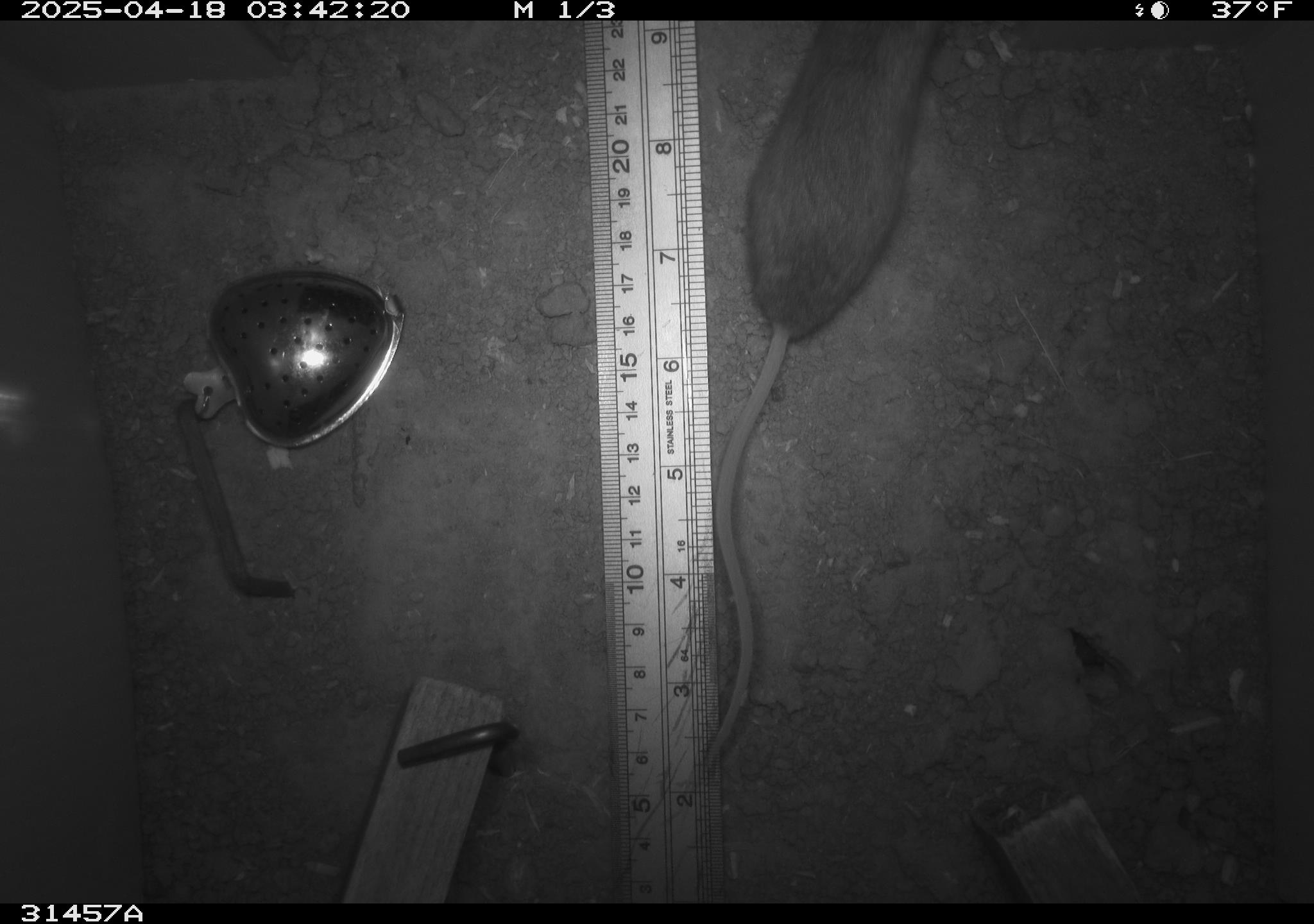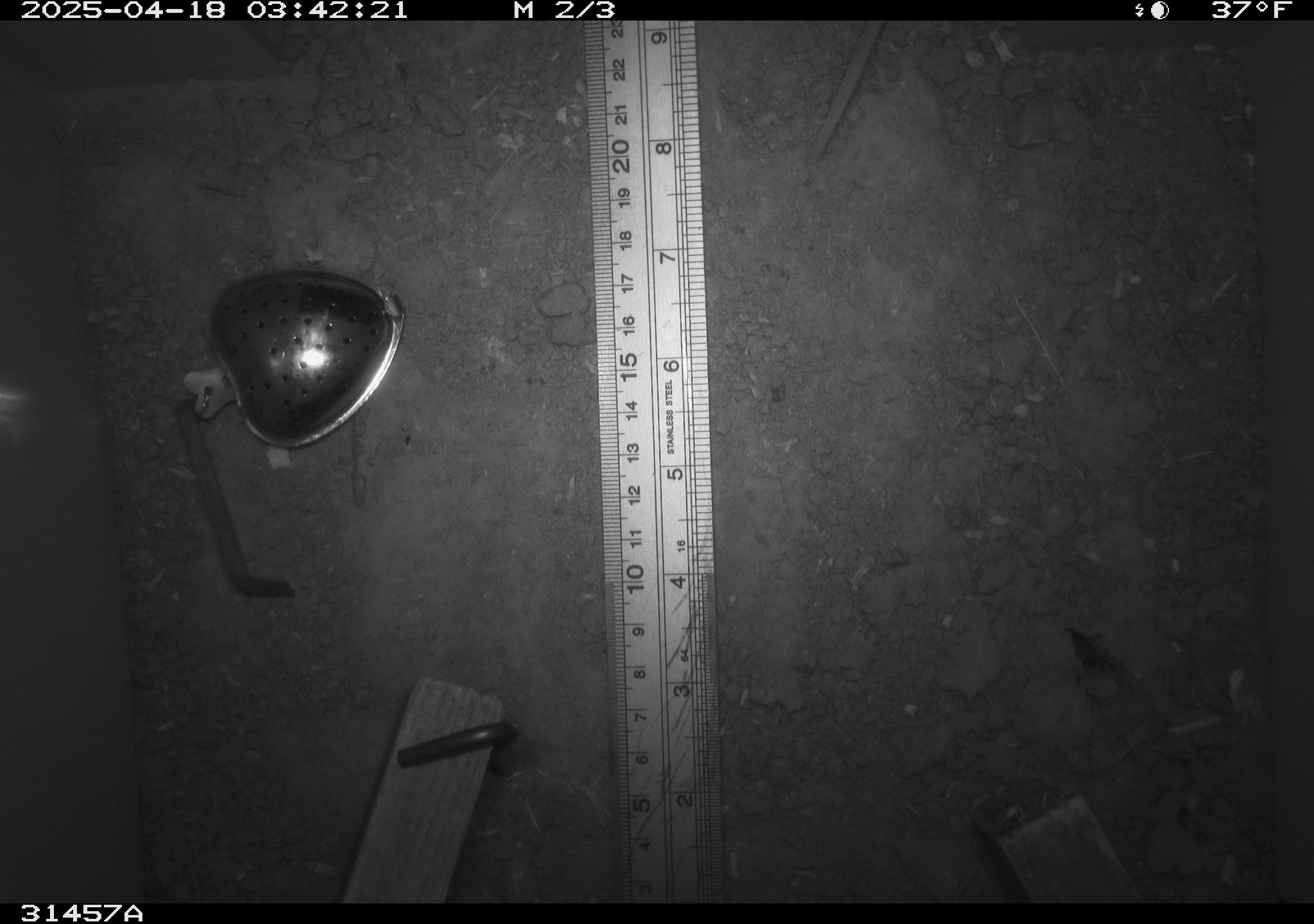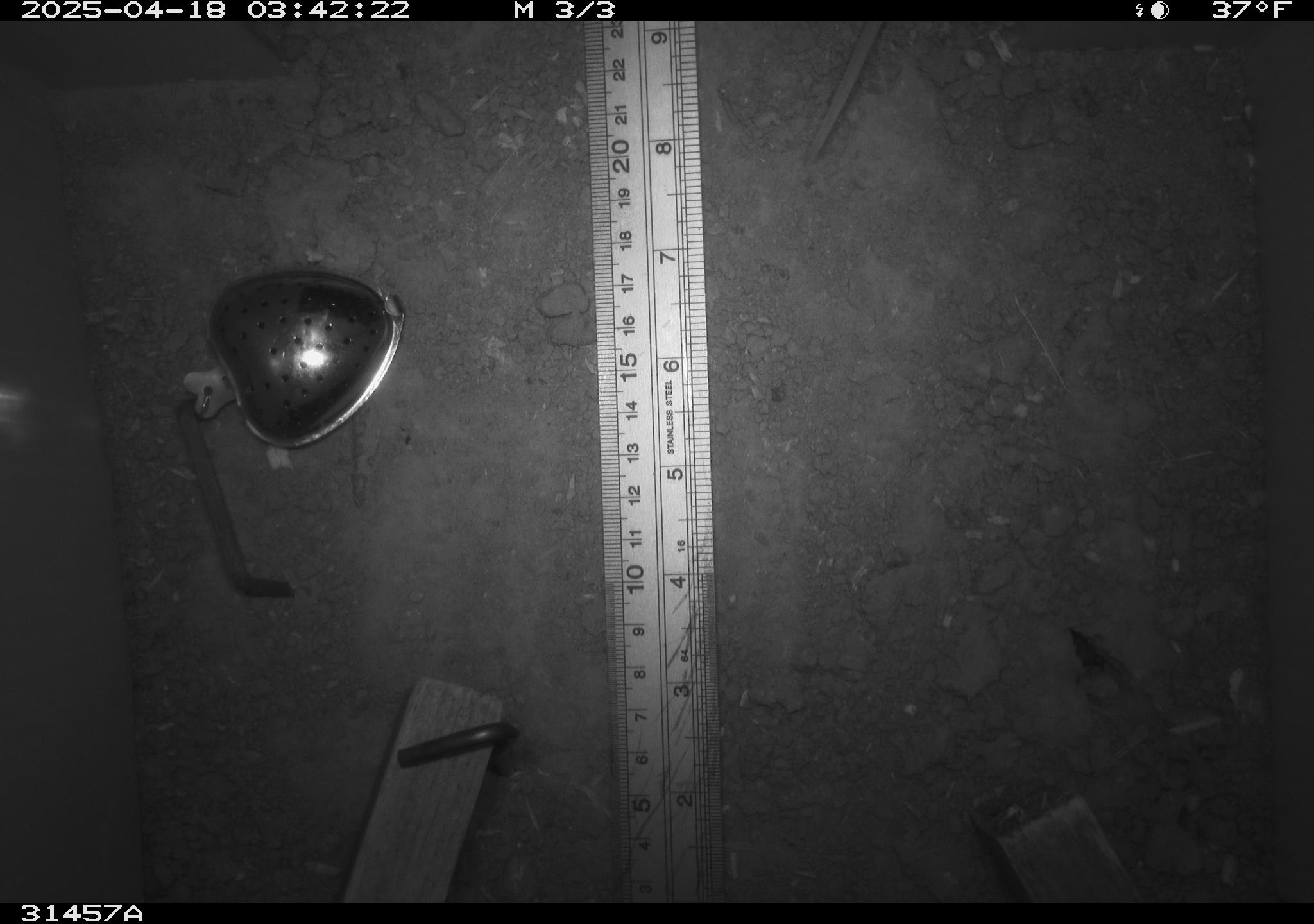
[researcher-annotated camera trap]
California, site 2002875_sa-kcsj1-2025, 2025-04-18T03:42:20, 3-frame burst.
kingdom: Animalia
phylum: Chordata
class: Mammalia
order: Rodentia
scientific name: Rodentia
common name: rodent